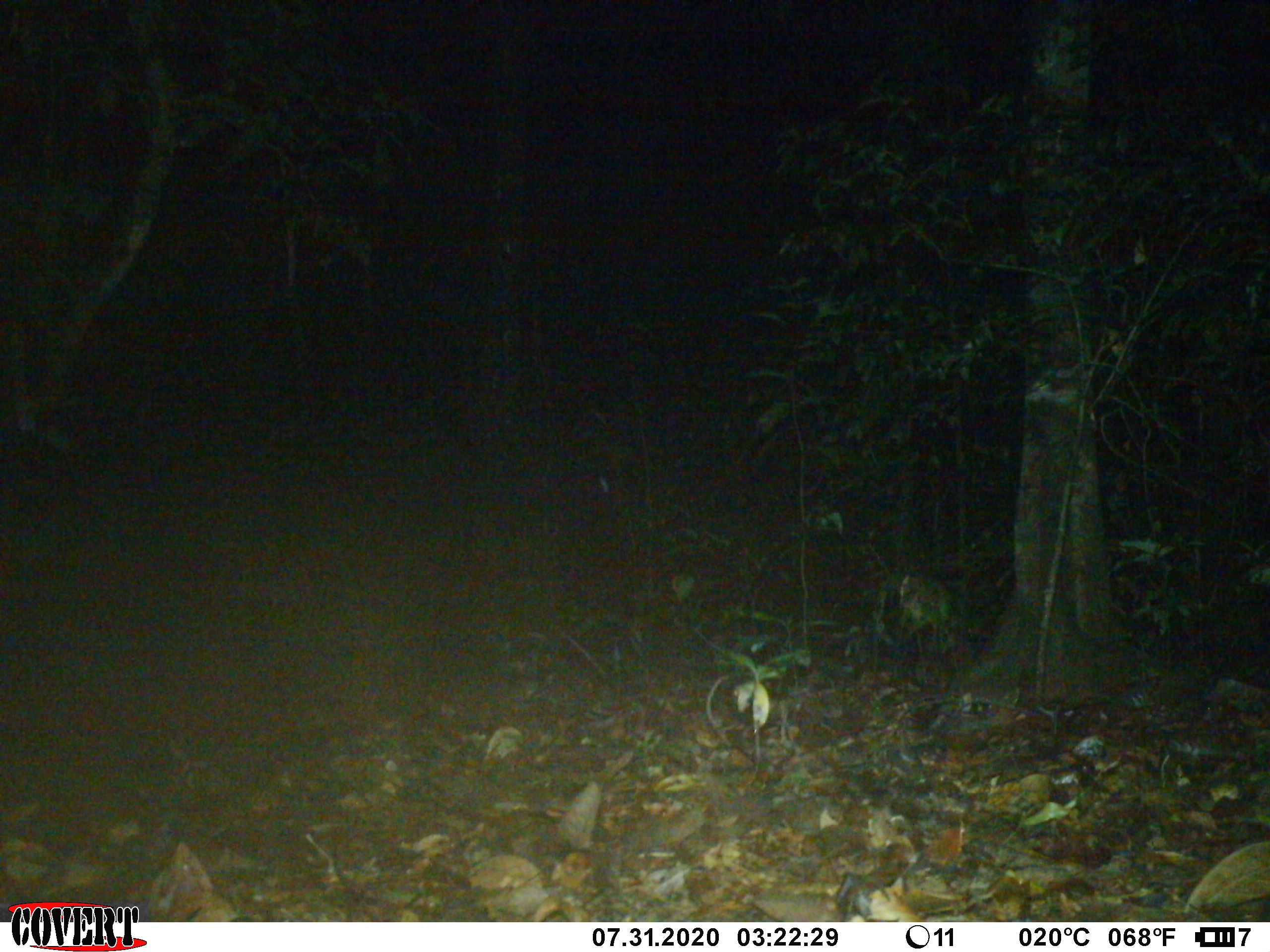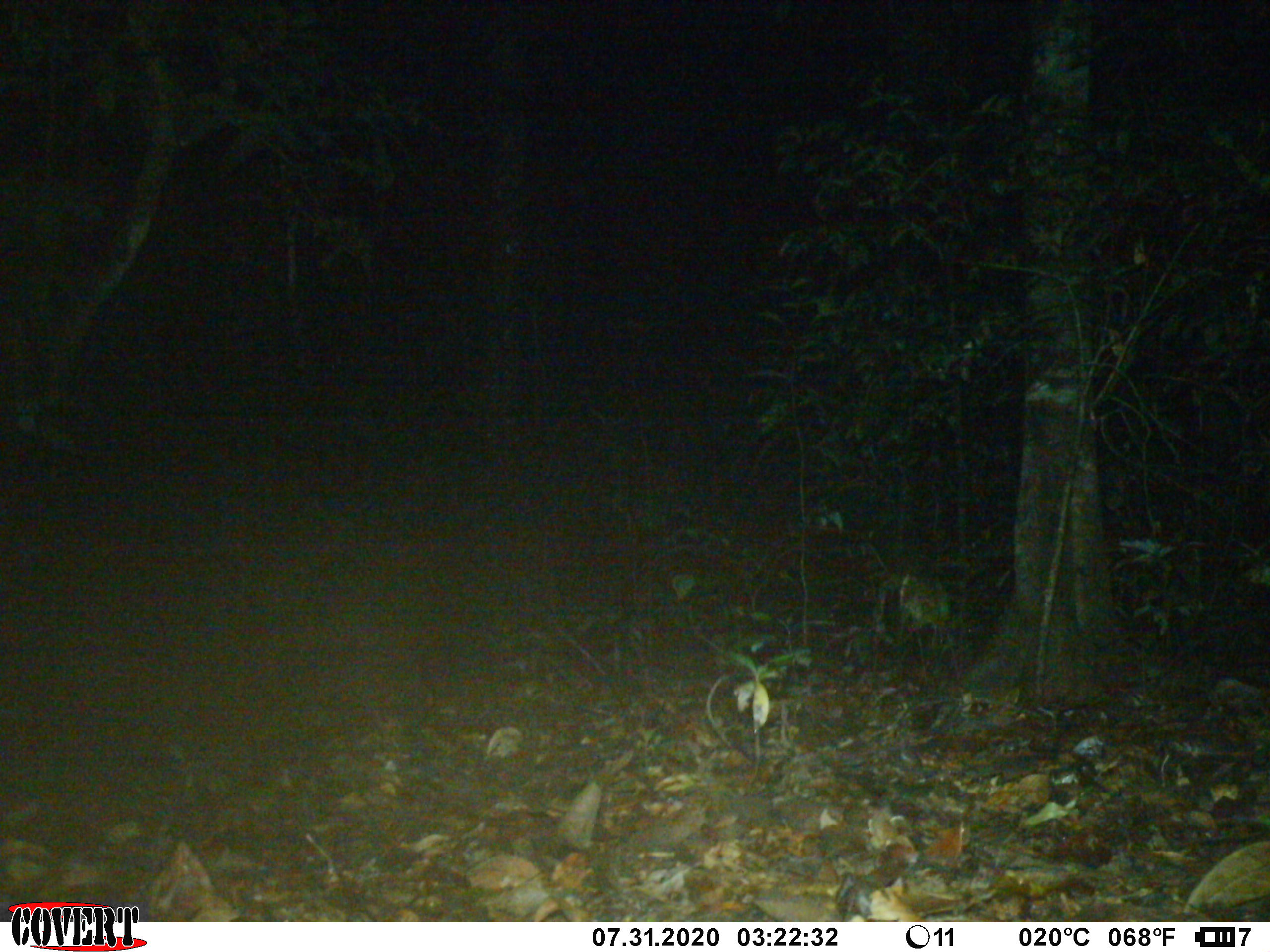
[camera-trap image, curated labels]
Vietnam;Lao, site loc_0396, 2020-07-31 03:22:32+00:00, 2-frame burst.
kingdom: Animalia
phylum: Chordata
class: Mammalia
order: Carnivora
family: Mustelidae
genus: Melogale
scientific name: Melogale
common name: ferret badger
Ferret badger (Melogale). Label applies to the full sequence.